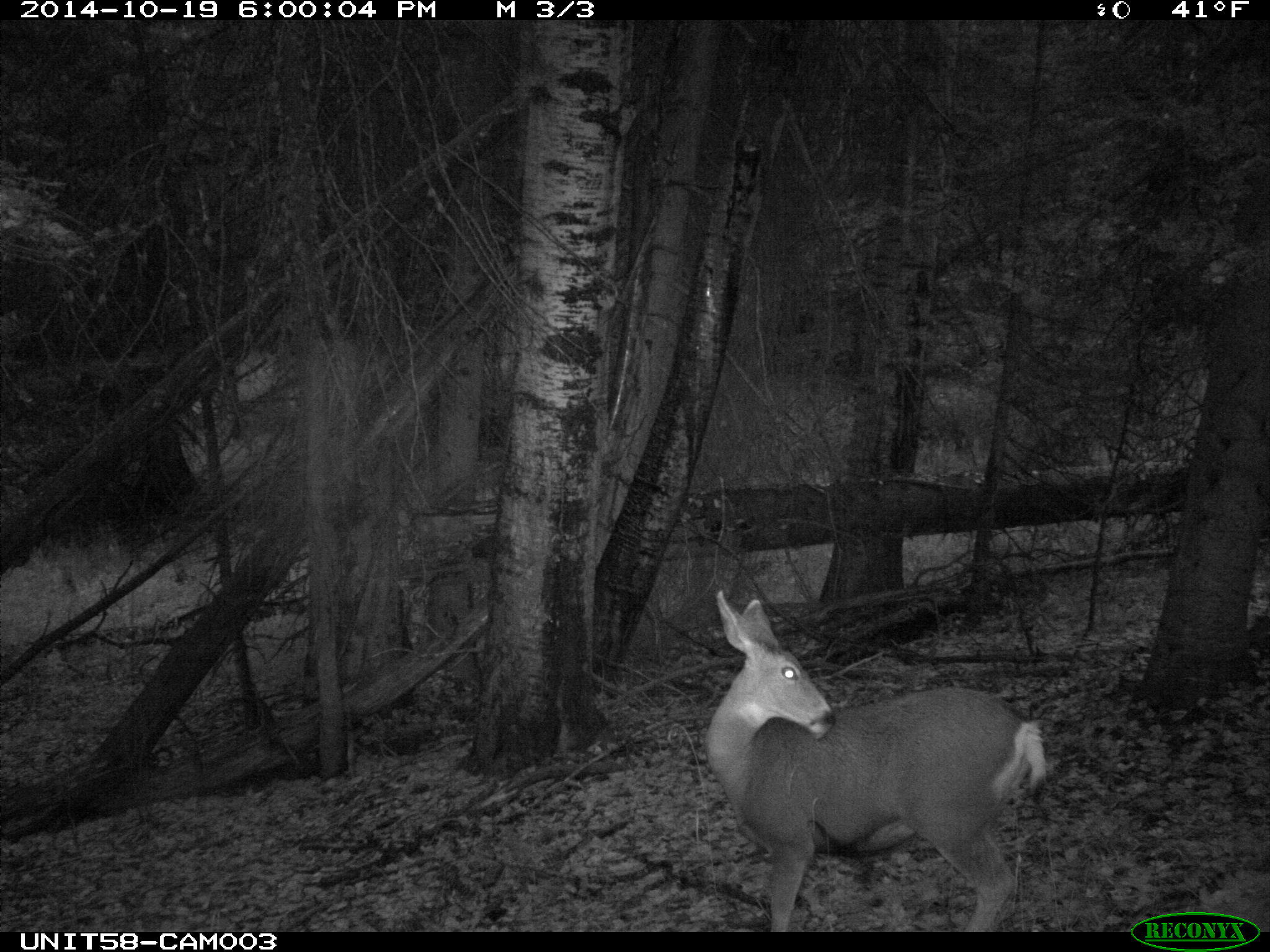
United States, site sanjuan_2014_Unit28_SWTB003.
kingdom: Animalia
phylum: Chordata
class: Mammalia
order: Artiodactyla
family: Cervidae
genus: Odocoileus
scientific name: Odocoileus hemionus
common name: mule deer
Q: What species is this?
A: Odocoileus hemionus (mule deer).